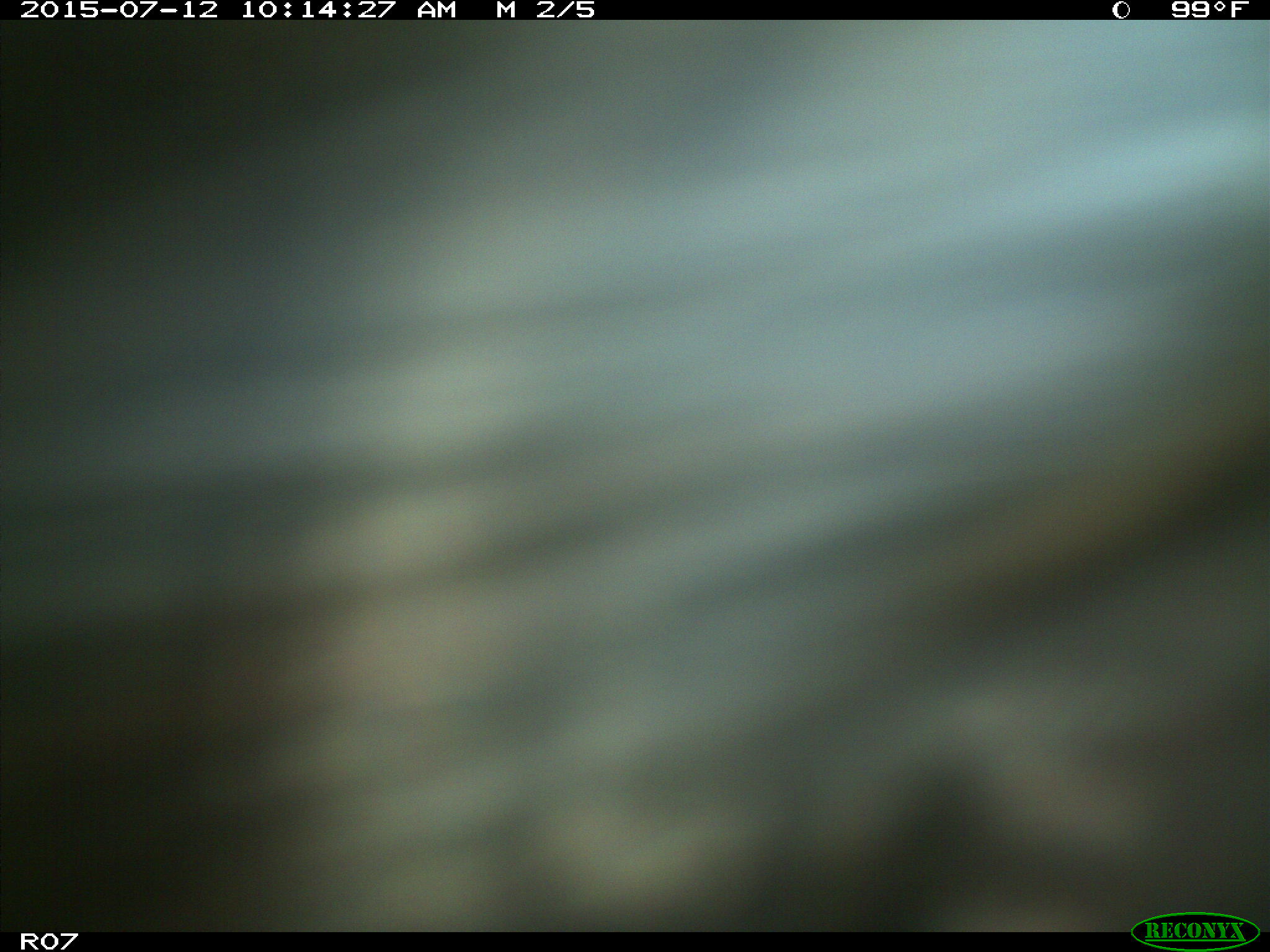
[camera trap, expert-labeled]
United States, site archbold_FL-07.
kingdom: Animalia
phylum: Chordata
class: Mammalia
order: Artiodactyla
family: Bovidae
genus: Bos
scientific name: Bos taurus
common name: domestic cow